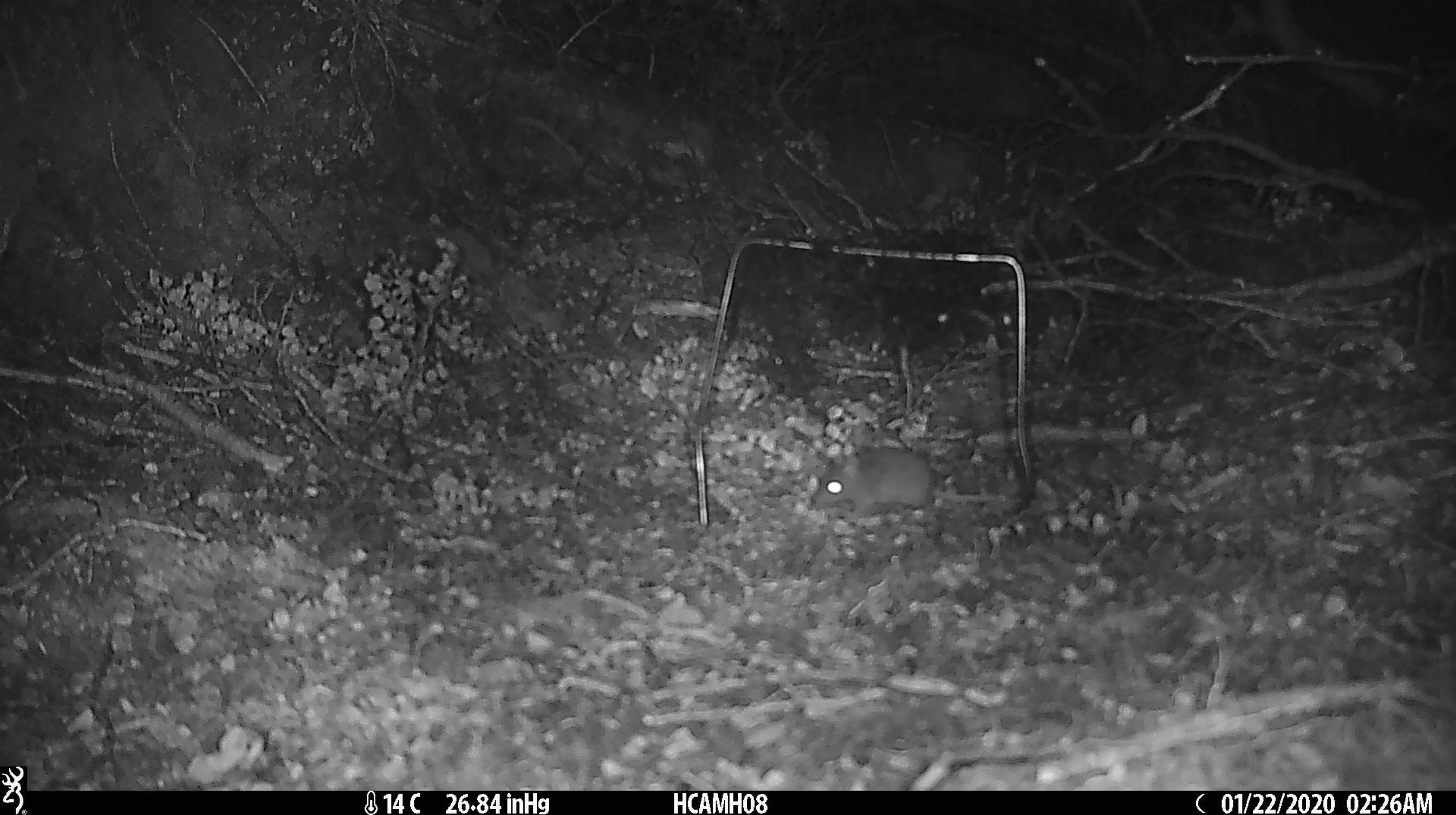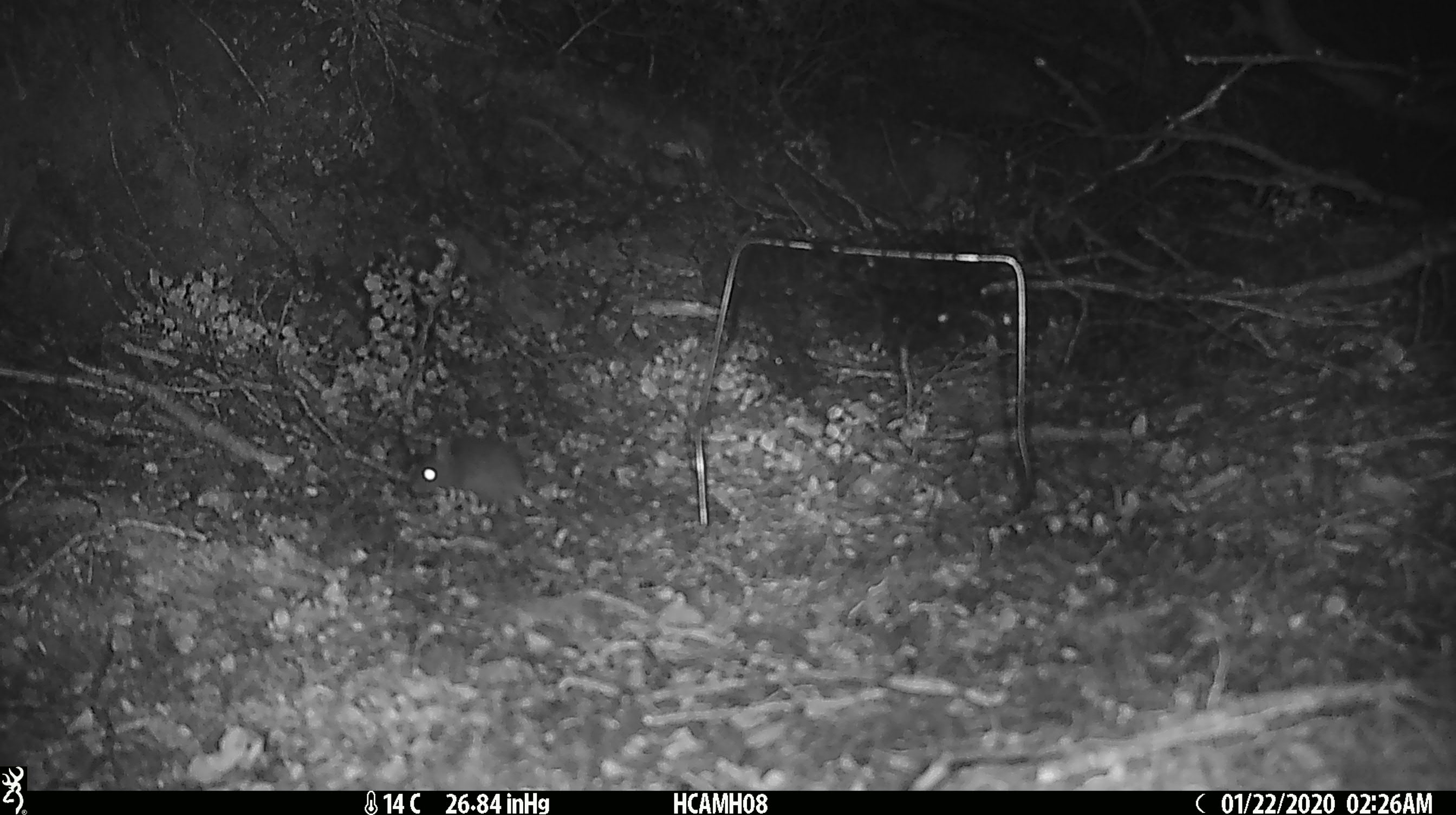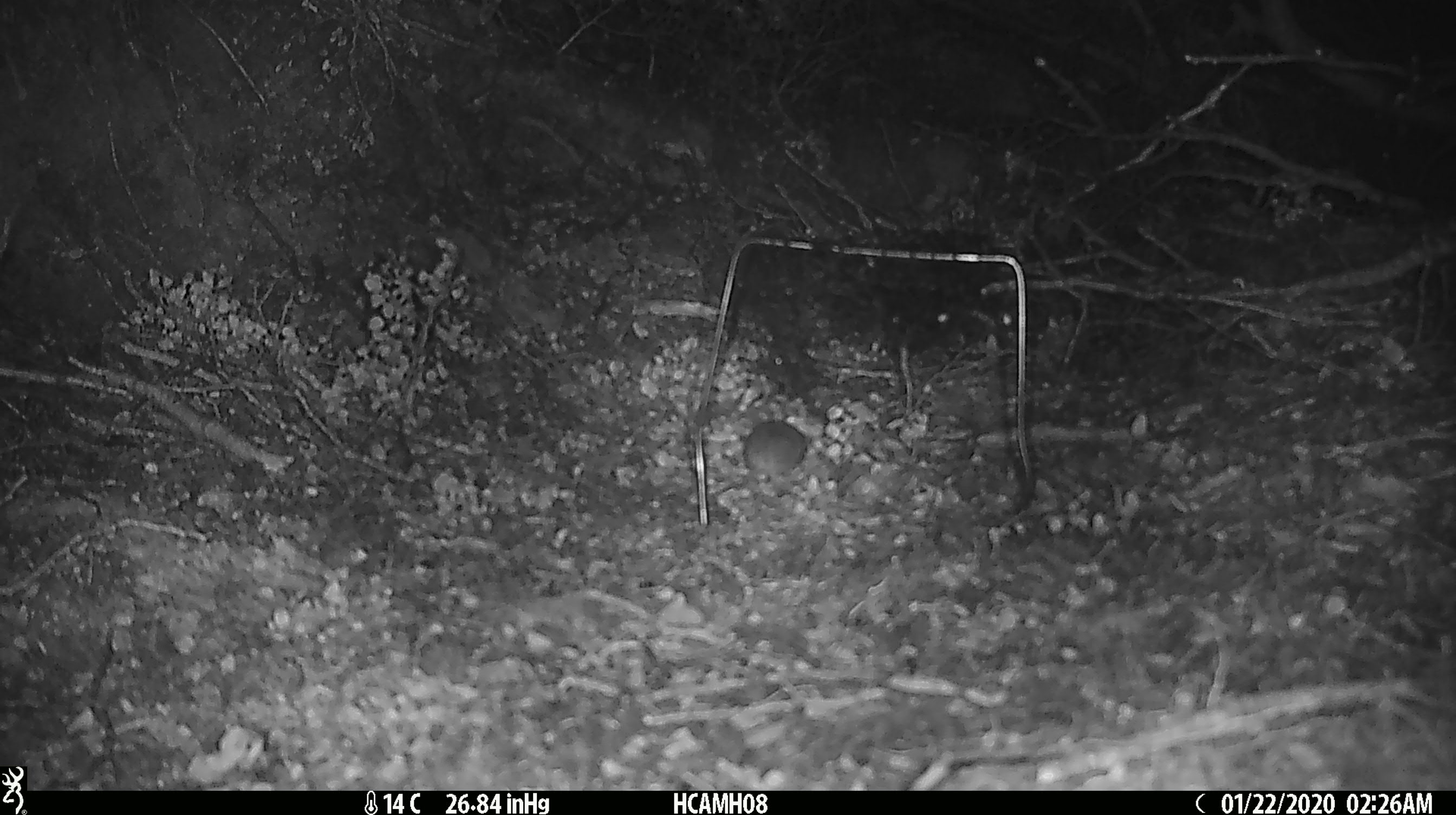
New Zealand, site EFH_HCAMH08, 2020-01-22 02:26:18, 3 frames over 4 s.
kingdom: Animalia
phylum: Chordata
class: Mammalia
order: Rodentia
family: Muridae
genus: Mus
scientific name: Mus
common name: mouse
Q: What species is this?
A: Mouse (Mus).